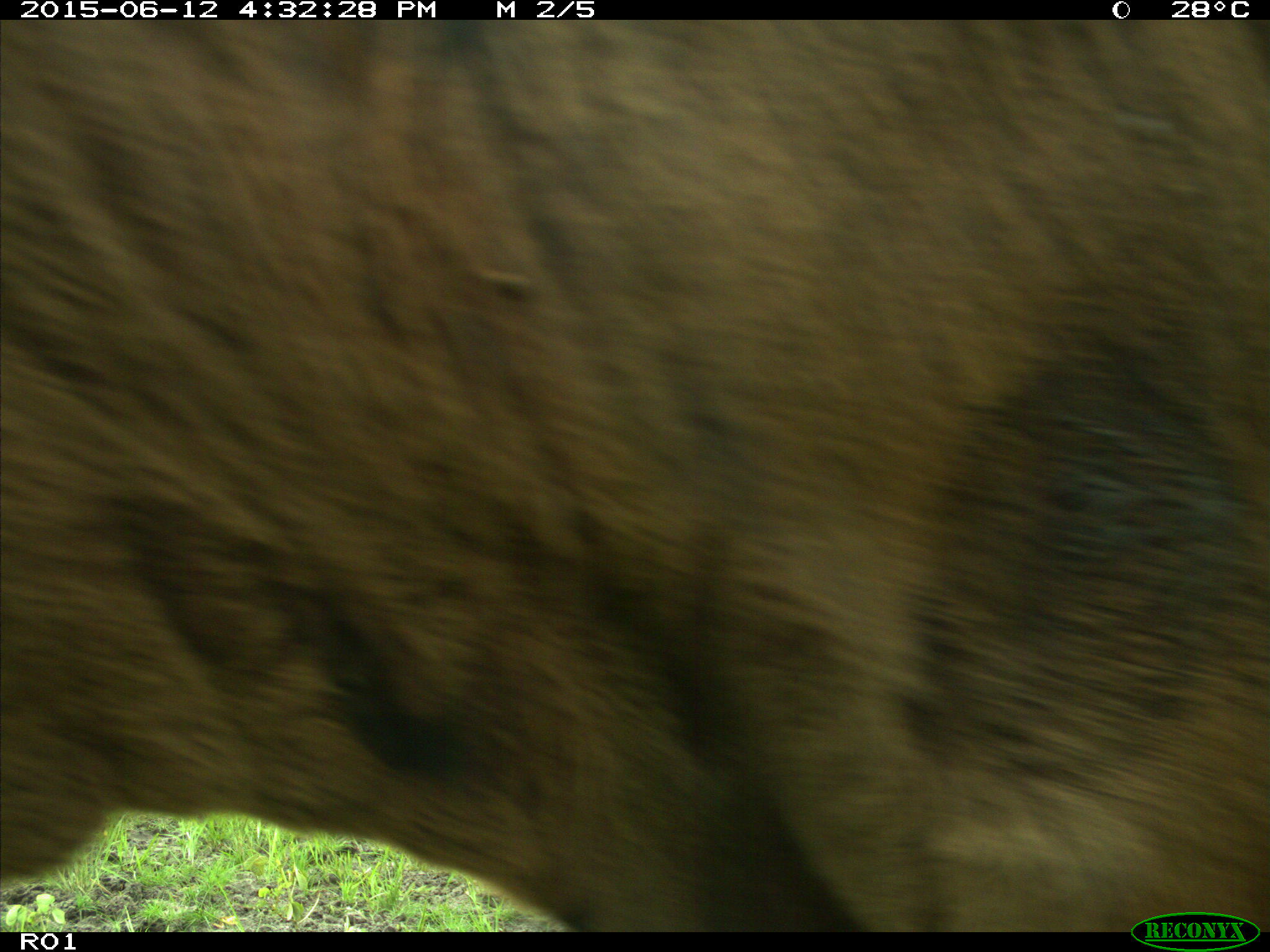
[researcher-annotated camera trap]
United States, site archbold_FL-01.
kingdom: Animalia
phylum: Chordata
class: Mammalia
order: Artiodactyla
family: Bovidae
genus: Bos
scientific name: Bos taurus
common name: domestic cow